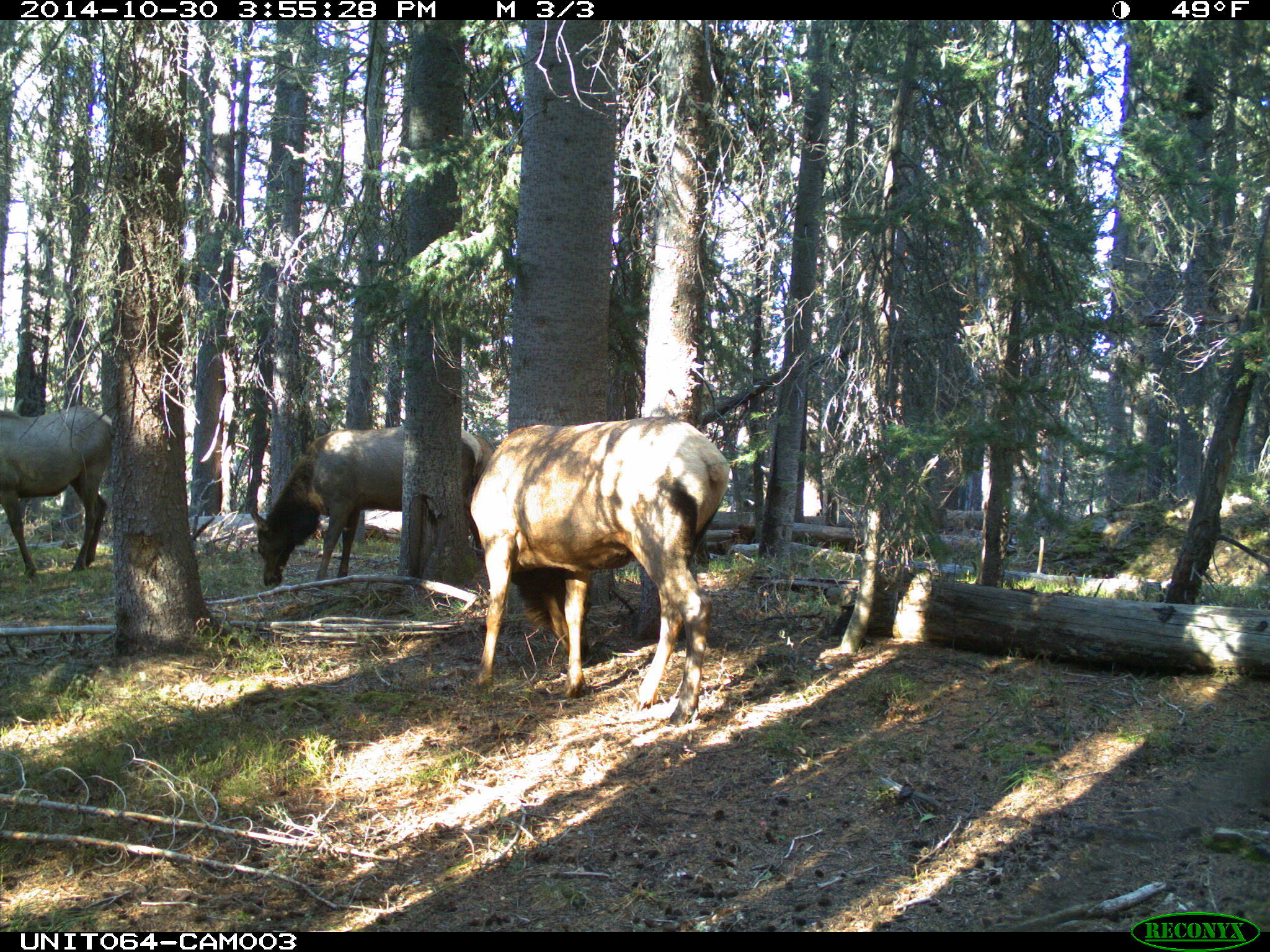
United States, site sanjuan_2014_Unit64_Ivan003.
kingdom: Animalia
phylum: Chordata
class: Mammalia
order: Artiodactyla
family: Cervidae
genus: Cervus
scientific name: Cervus elaphus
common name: red deer